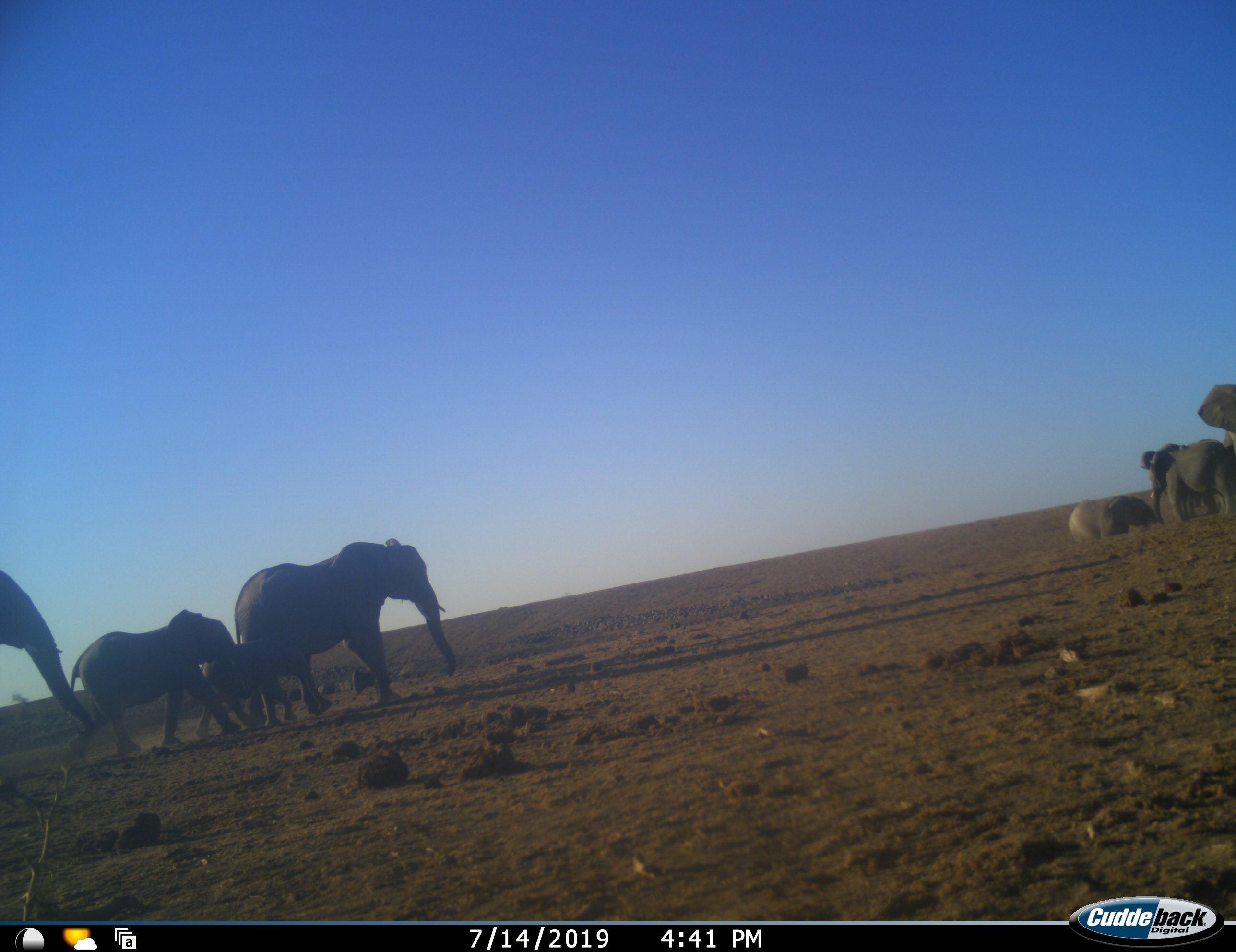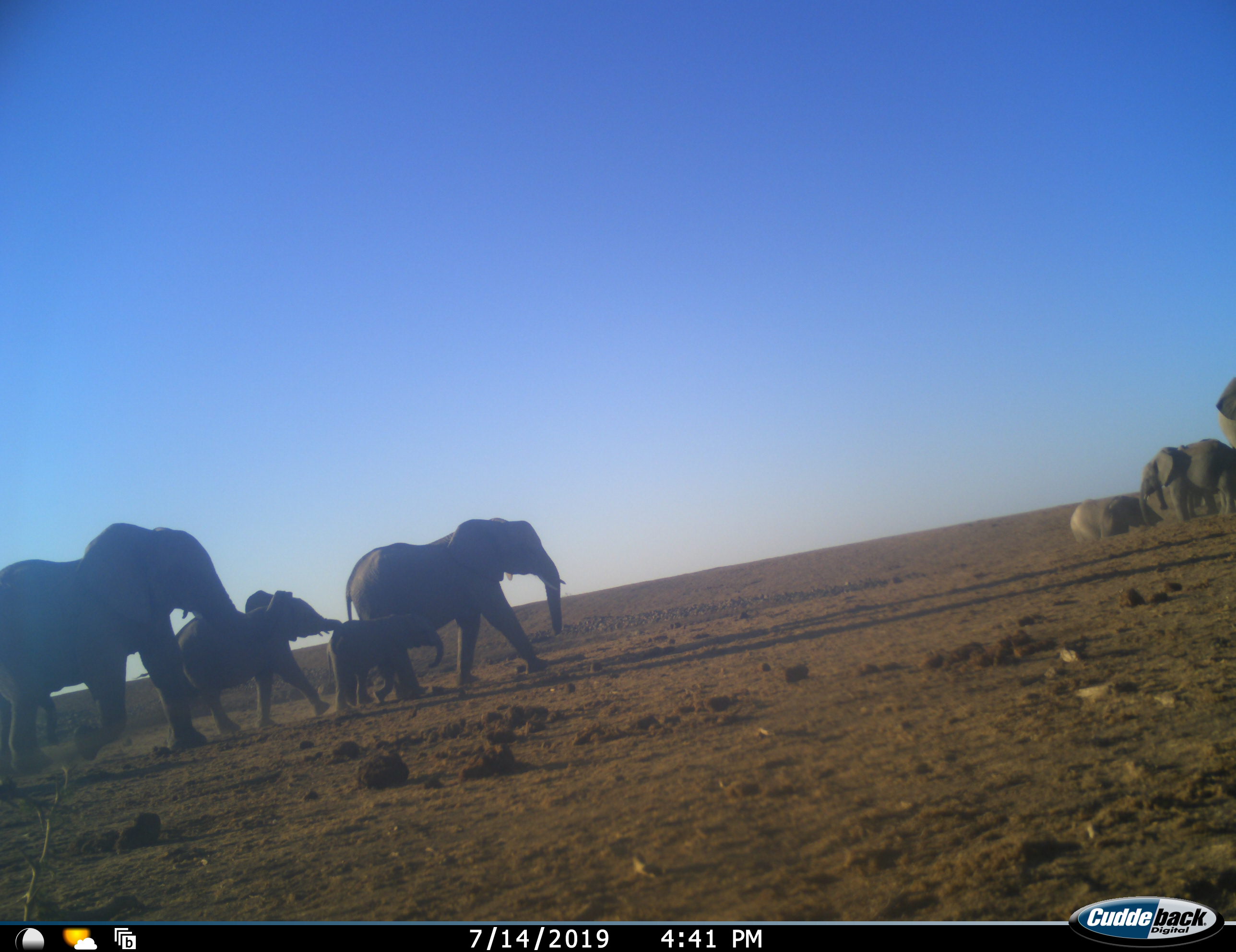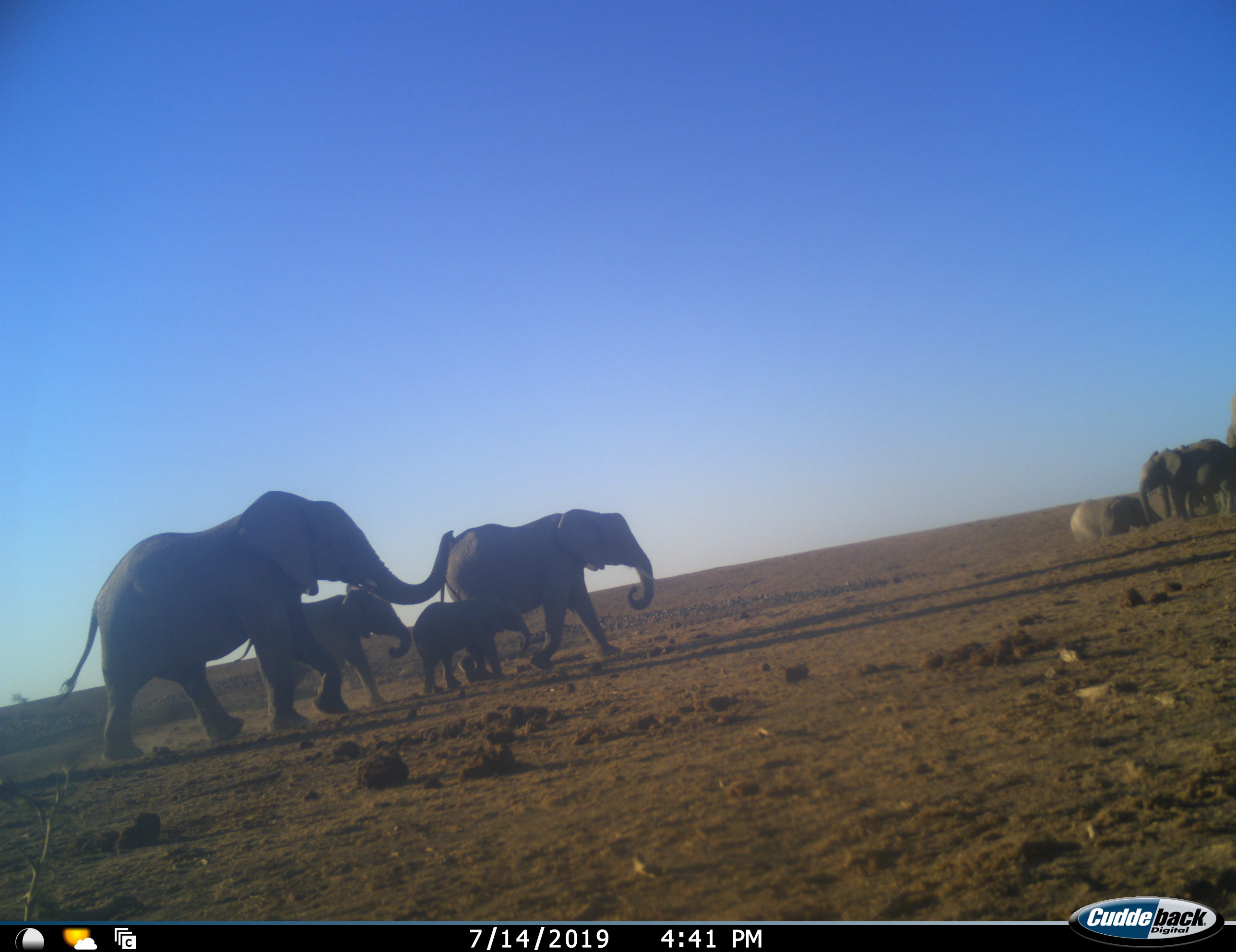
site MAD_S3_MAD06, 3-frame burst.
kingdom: Animalia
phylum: Chordata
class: Mammalia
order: Proboscidea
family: Elephantidae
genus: Loxodonta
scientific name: Loxodonta africana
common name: african bush elephant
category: elephant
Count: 7.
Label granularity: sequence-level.